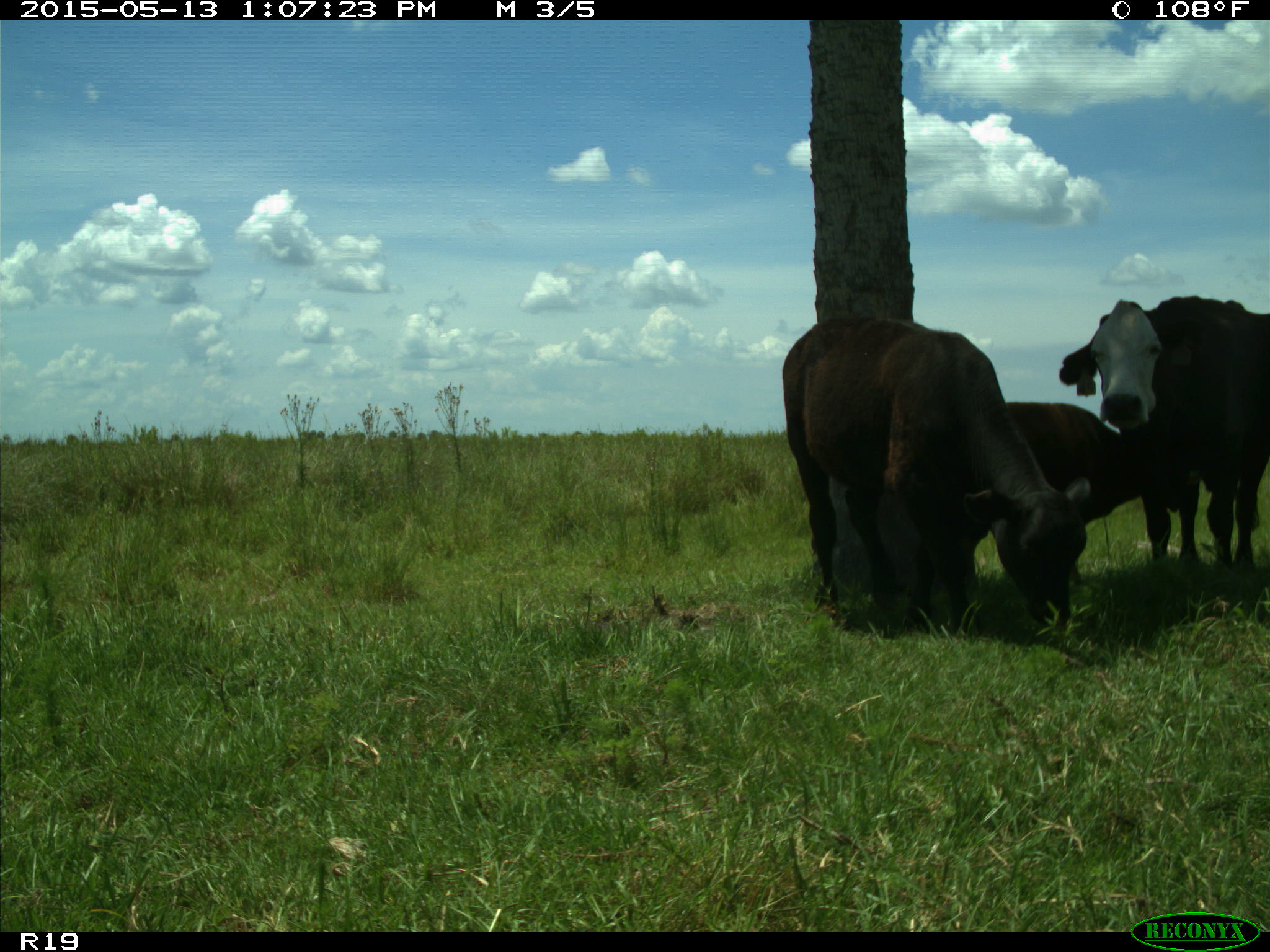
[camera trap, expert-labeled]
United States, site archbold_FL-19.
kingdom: Animalia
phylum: Chordata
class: Mammalia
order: Artiodactyla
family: Bovidae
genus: Bos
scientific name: Bos taurus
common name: domestic cow